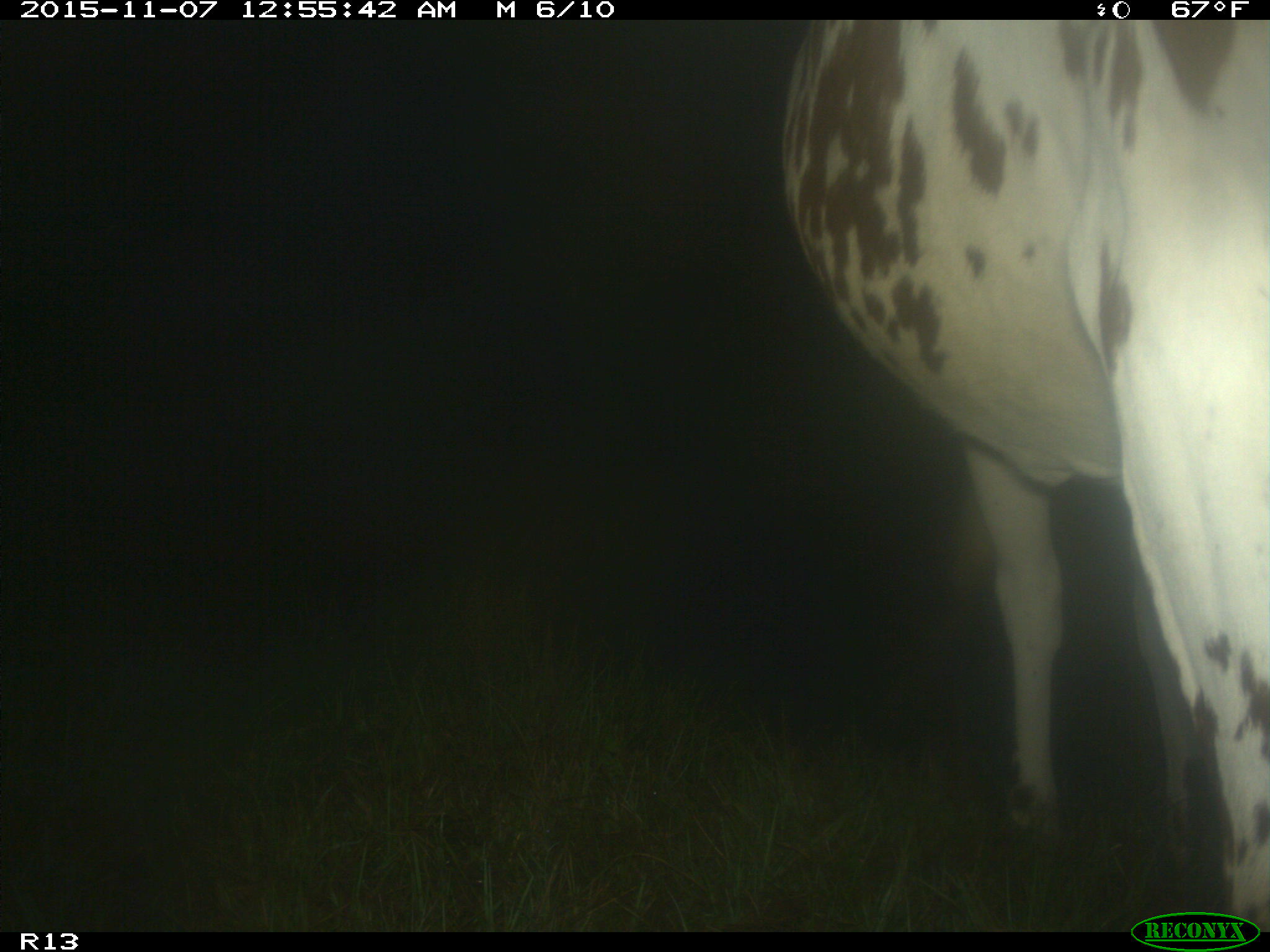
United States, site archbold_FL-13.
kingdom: Animalia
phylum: Chordata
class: Mammalia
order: Artiodactyla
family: Bovidae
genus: Bos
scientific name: Bos taurus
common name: domestic cow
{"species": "Bos taurus (domestic cow)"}